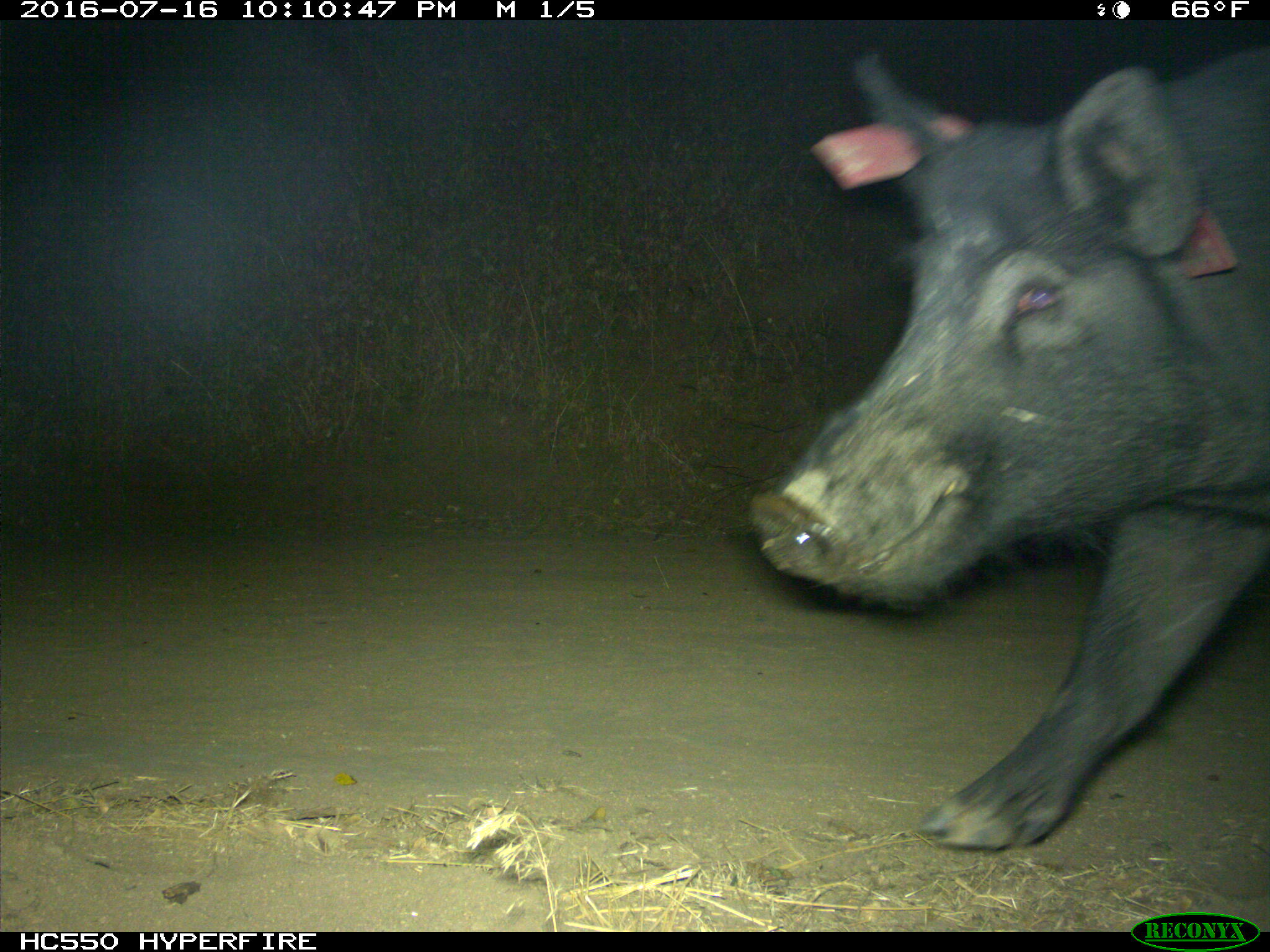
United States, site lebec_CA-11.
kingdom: Animalia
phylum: Chordata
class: Mammalia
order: Artiodactyla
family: Suidae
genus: Sus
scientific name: Sus scrofa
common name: wild boar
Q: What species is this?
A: Sus scrofa (wild boar).